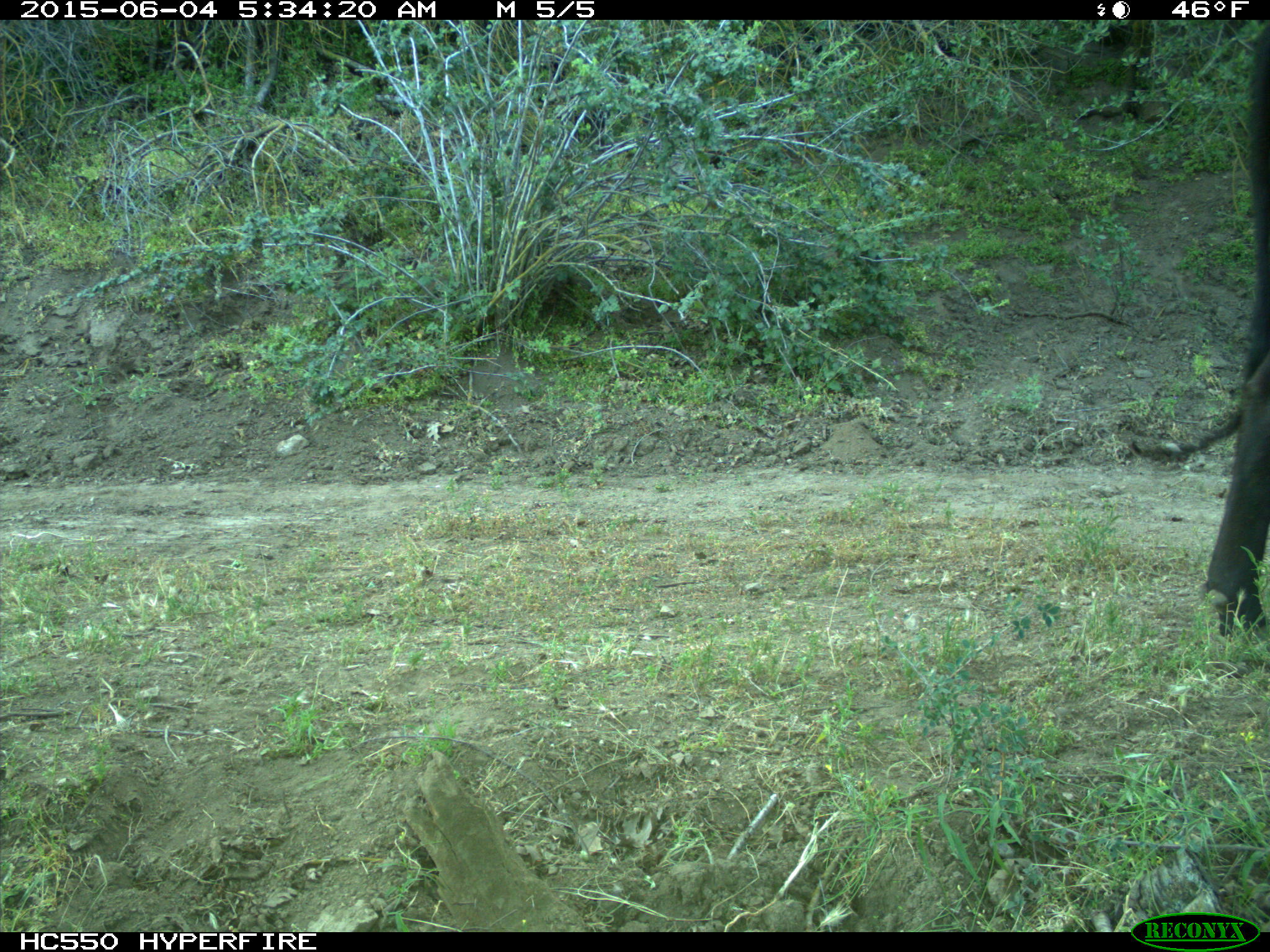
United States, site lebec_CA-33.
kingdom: Animalia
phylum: Chordata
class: Mammalia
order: Artiodactyla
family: Bovidae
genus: Bos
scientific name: Bos taurus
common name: domestic cow